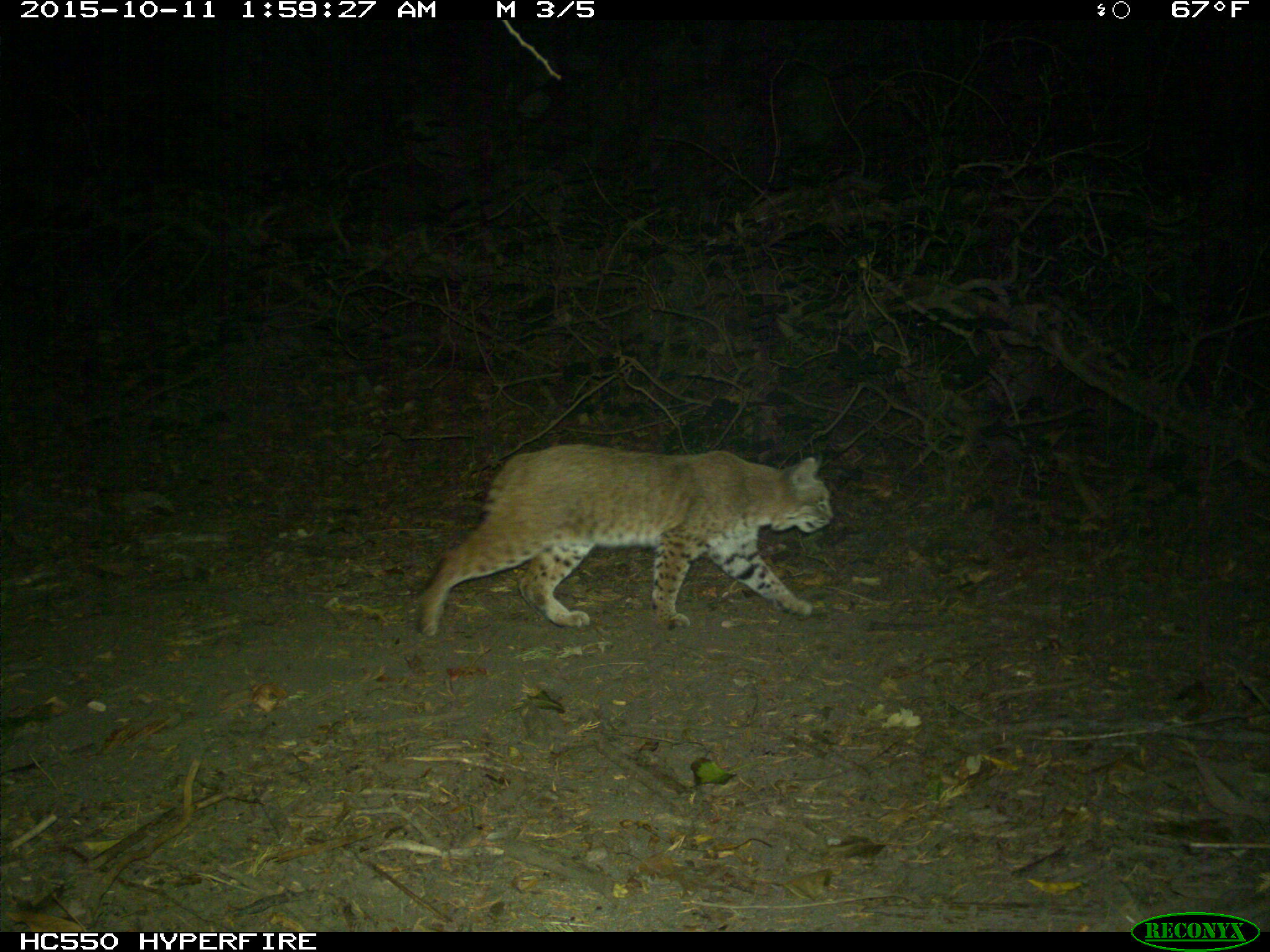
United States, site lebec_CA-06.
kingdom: Animalia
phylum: Chordata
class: Mammalia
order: Carnivora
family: Felidae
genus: Lynx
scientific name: Lynx rufus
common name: bobcat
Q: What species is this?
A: Lynx rufus (bobcat).